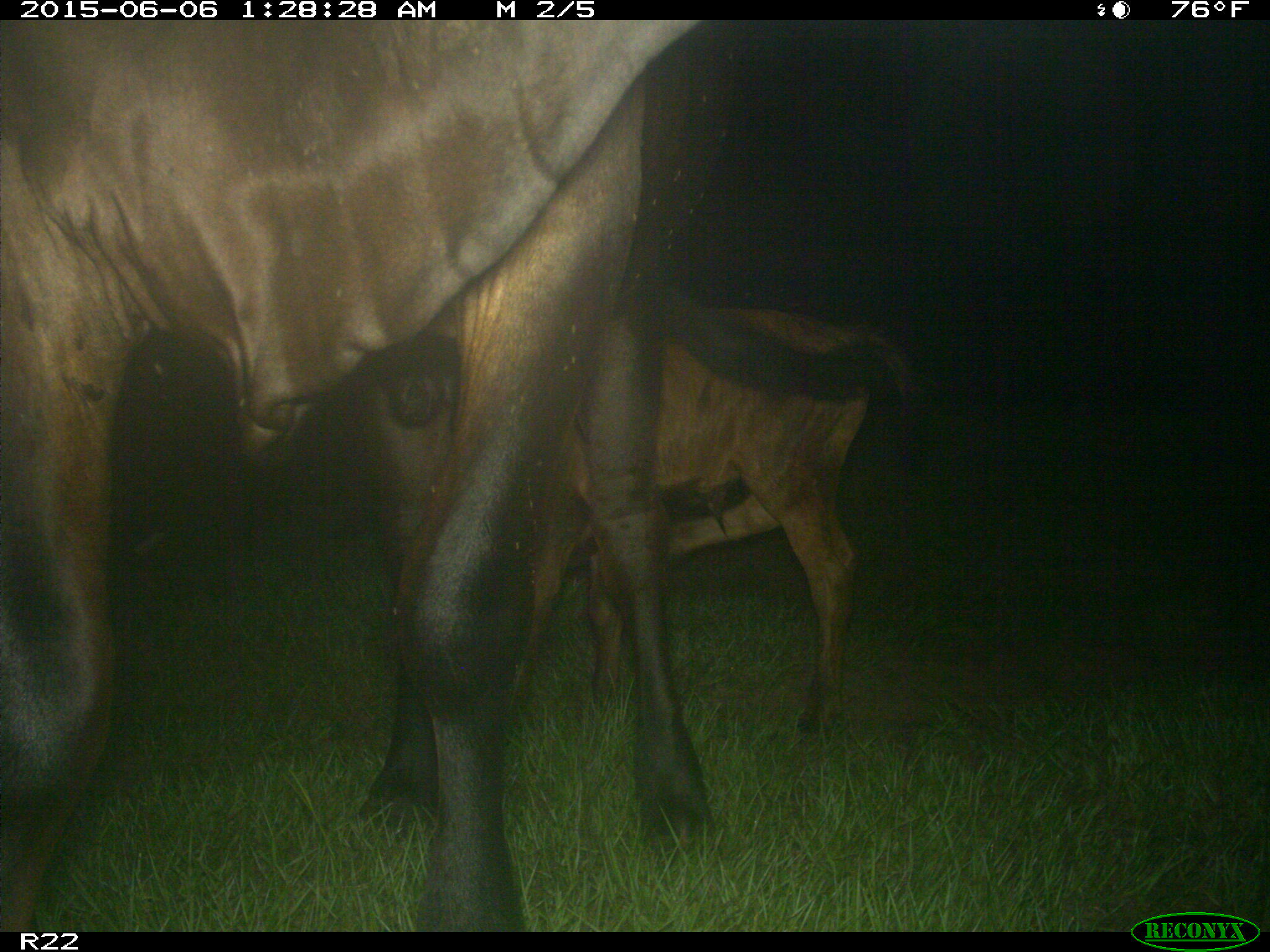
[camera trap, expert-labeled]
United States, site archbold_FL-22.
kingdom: Animalia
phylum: Chordata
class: Mammalia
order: Artiodactyla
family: Bovidae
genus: Bos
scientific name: Bos taurus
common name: domestic cow